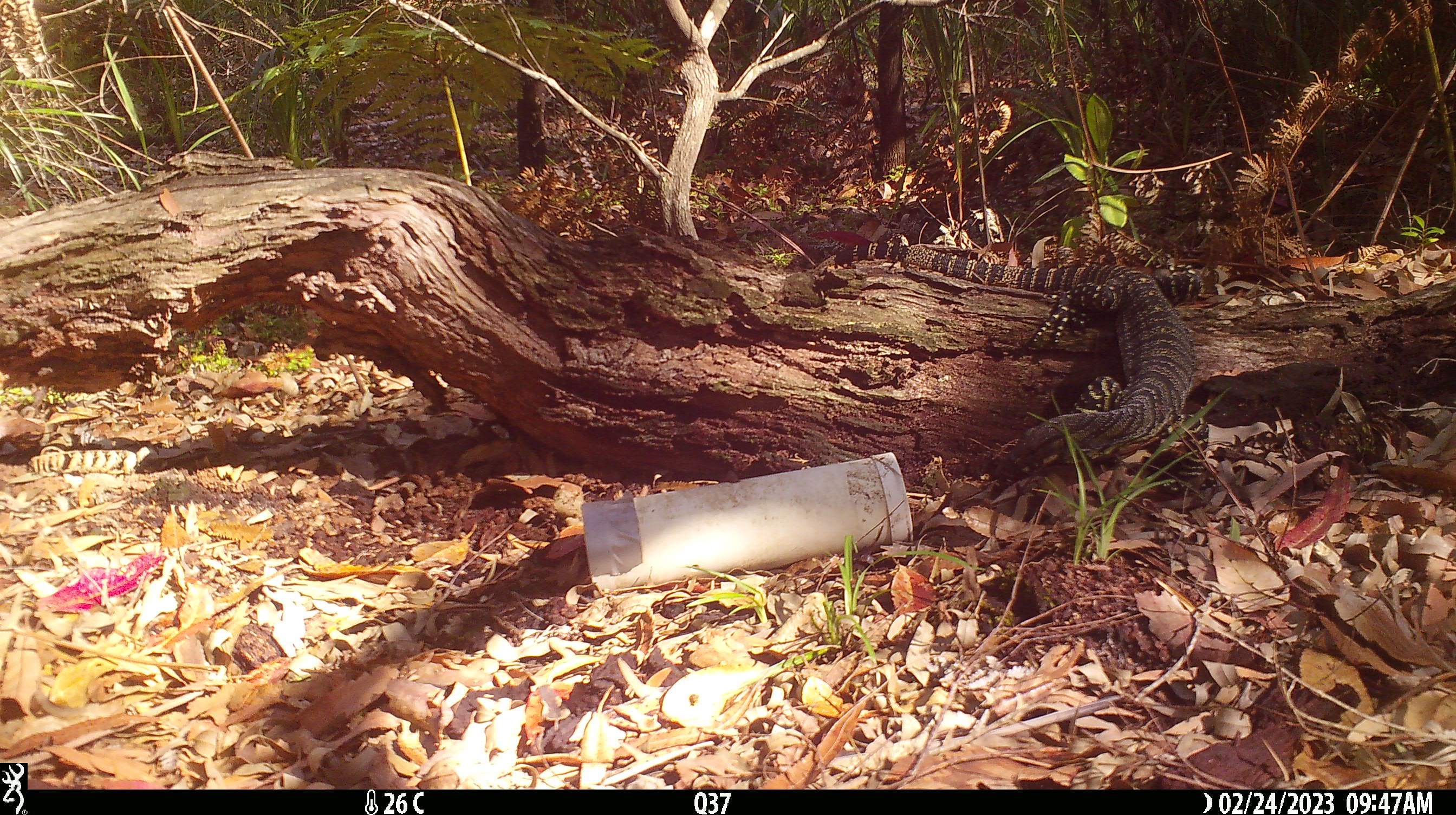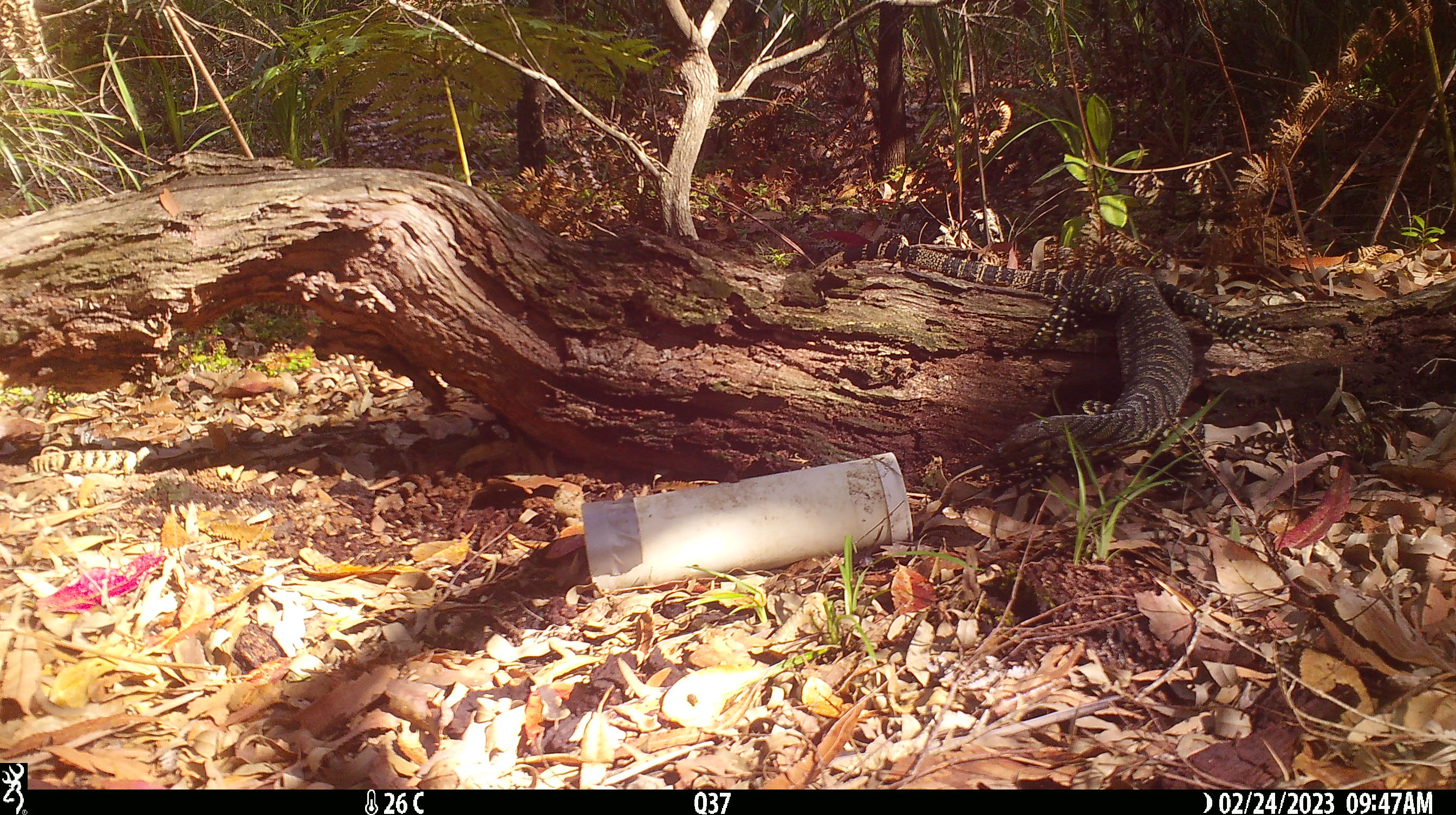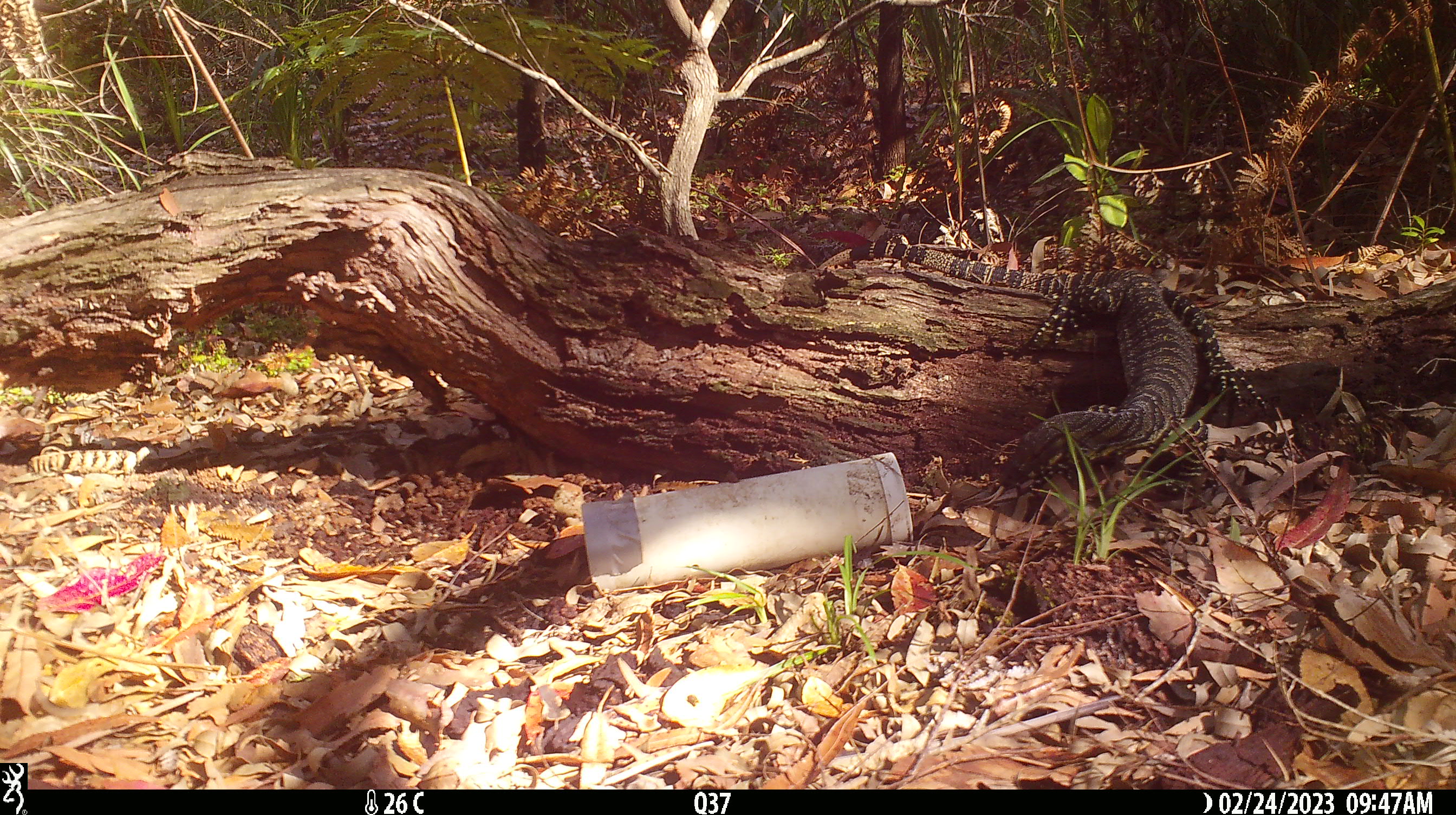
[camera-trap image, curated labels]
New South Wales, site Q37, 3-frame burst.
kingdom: Animalia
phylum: Chordata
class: Reptilia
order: Squamata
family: Varanidae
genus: Varanus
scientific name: Varanus varius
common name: lace monitor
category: goanna